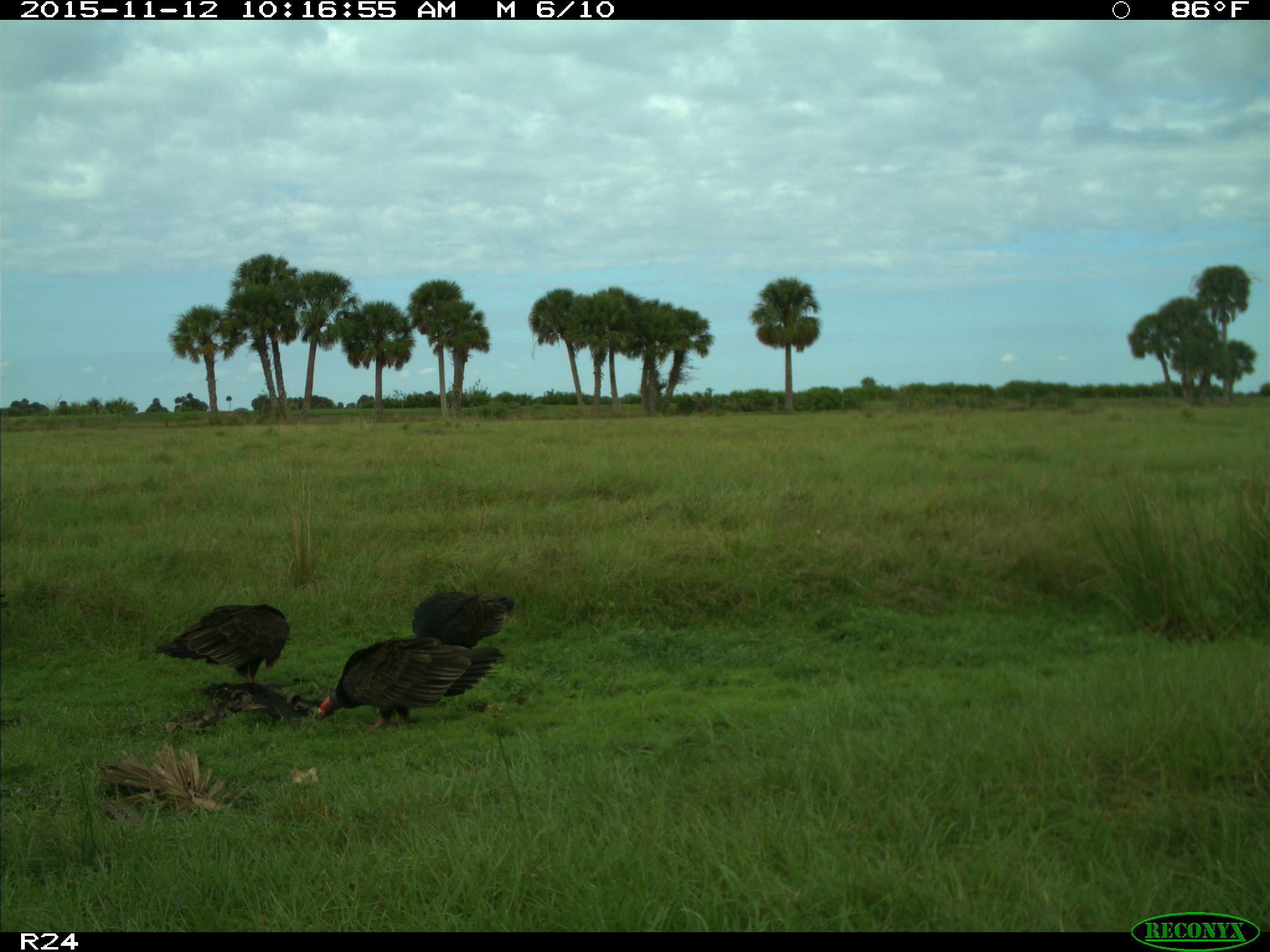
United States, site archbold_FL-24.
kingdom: Animalia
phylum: Chordata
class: Aves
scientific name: Aves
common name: birds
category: unidentified bird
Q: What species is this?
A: Unidentified bird (birds) (Aves).